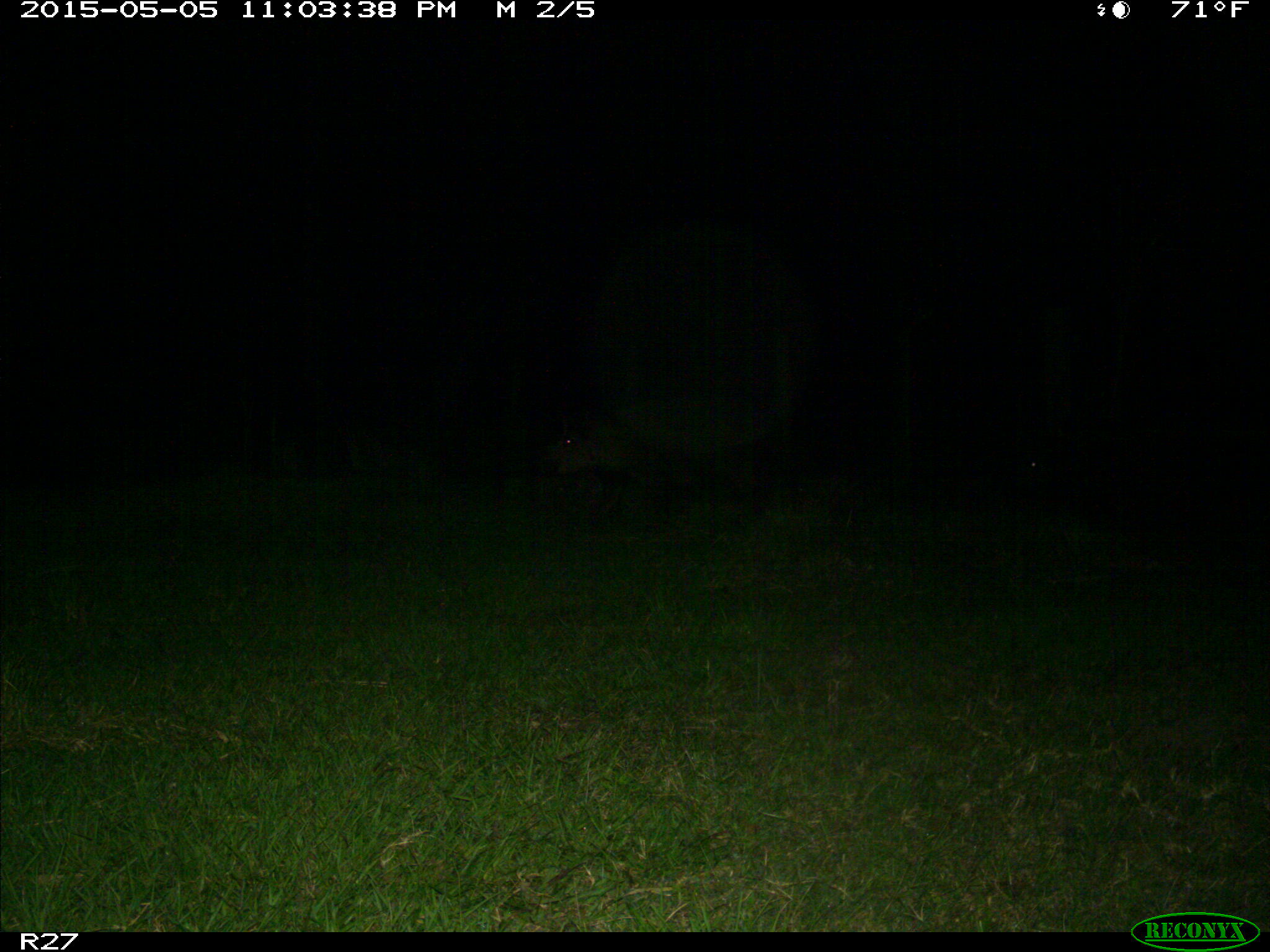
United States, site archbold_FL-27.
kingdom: Animalia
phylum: Chordata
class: Mammalia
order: Artiodactyla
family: Suidae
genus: Sus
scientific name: Sus scrofa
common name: wild boar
Sus scrofa (wild boar).